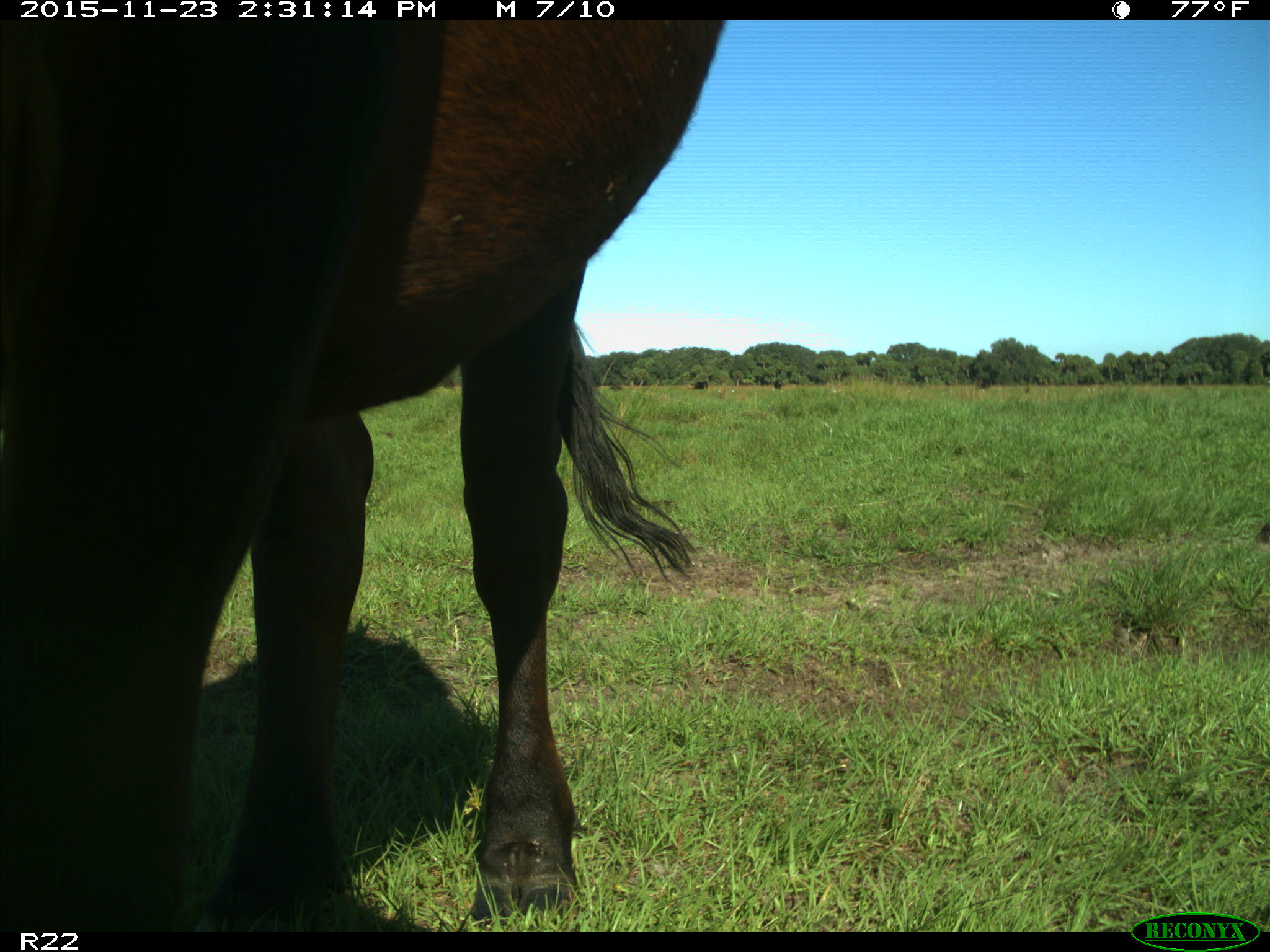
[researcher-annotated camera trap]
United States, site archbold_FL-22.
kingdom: Animalia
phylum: Chordata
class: Mammalia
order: Artiodactyla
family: Bovidae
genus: Bos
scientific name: Bos taurus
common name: domestic cow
Bos taurus (domestic cow).